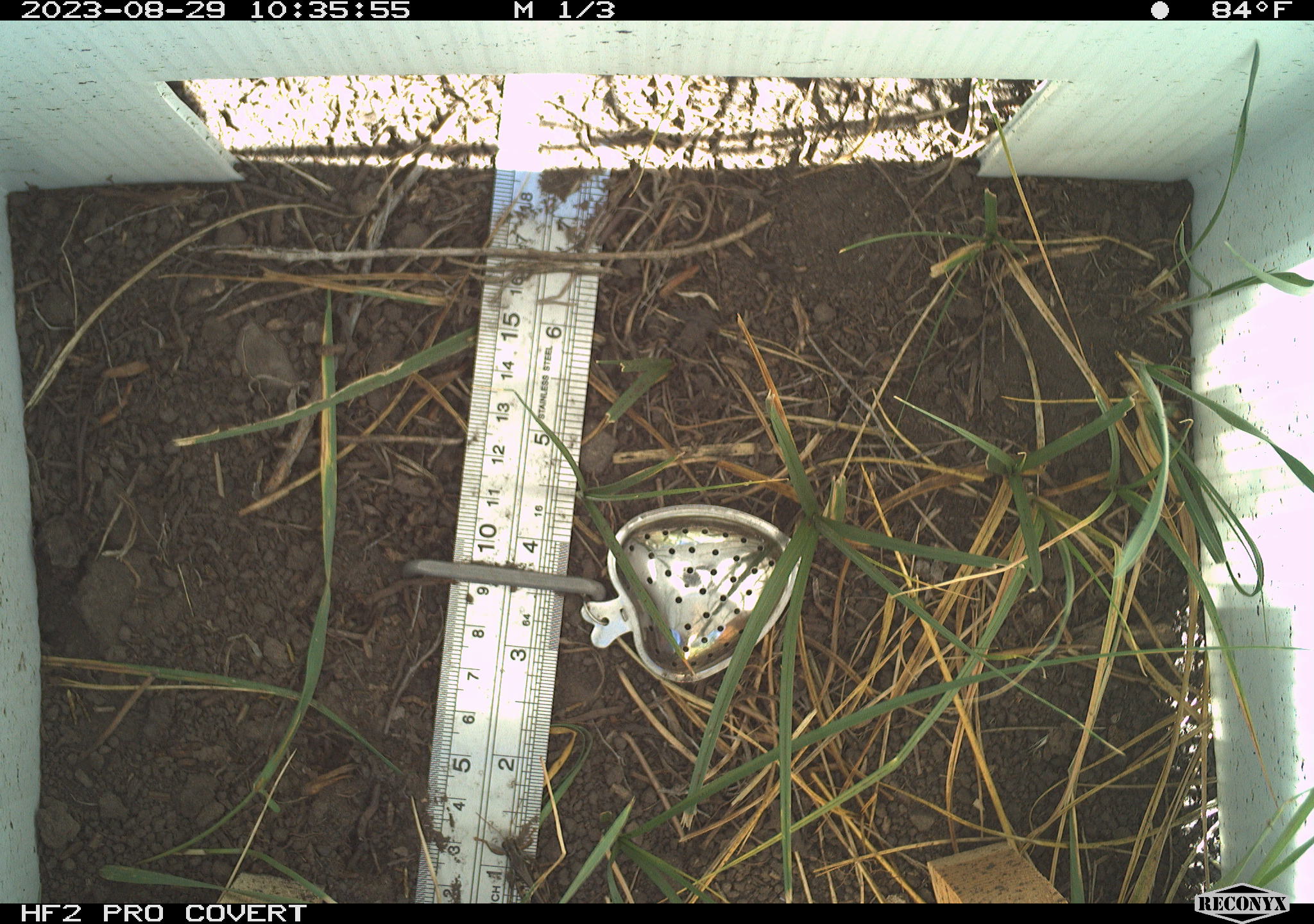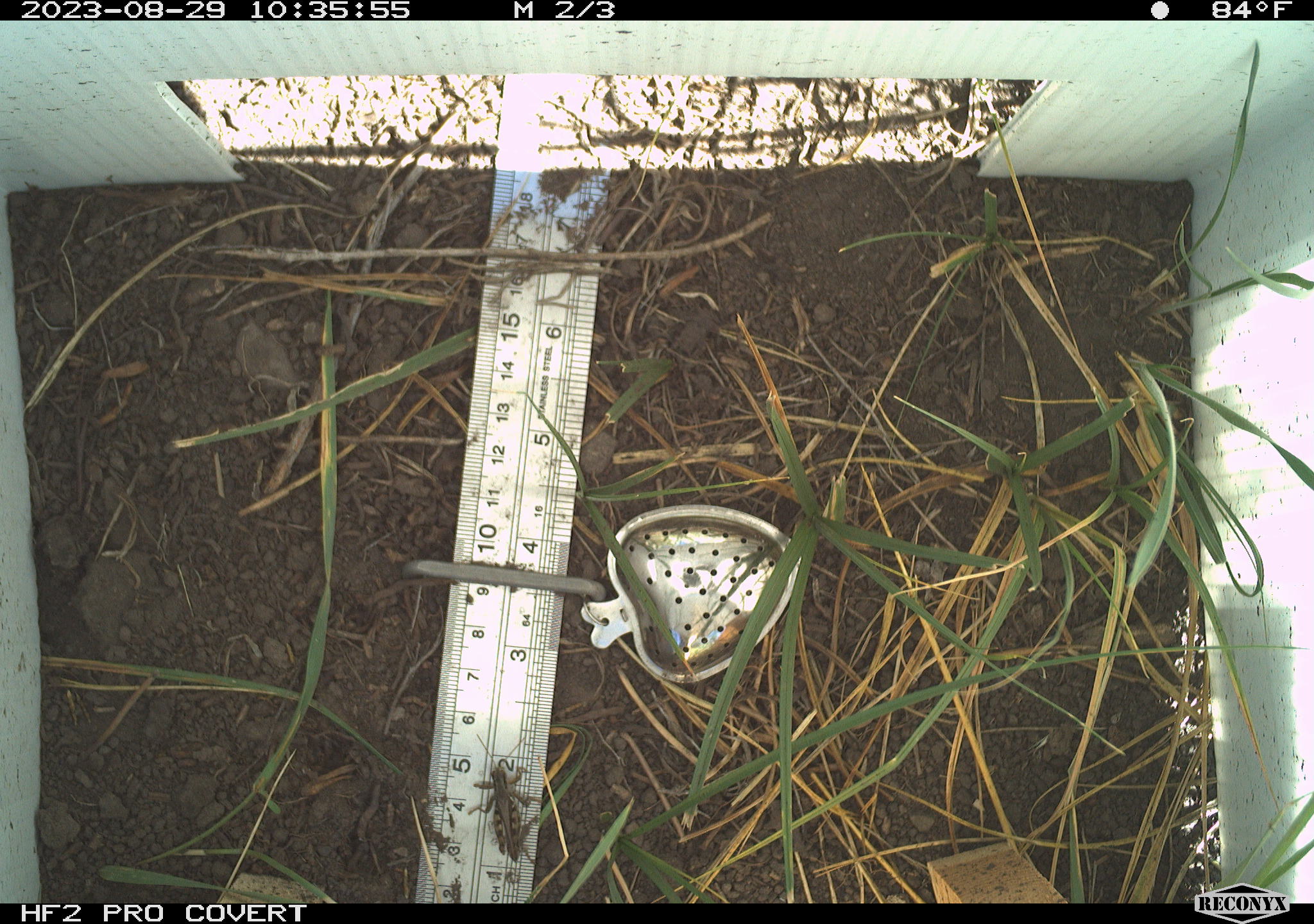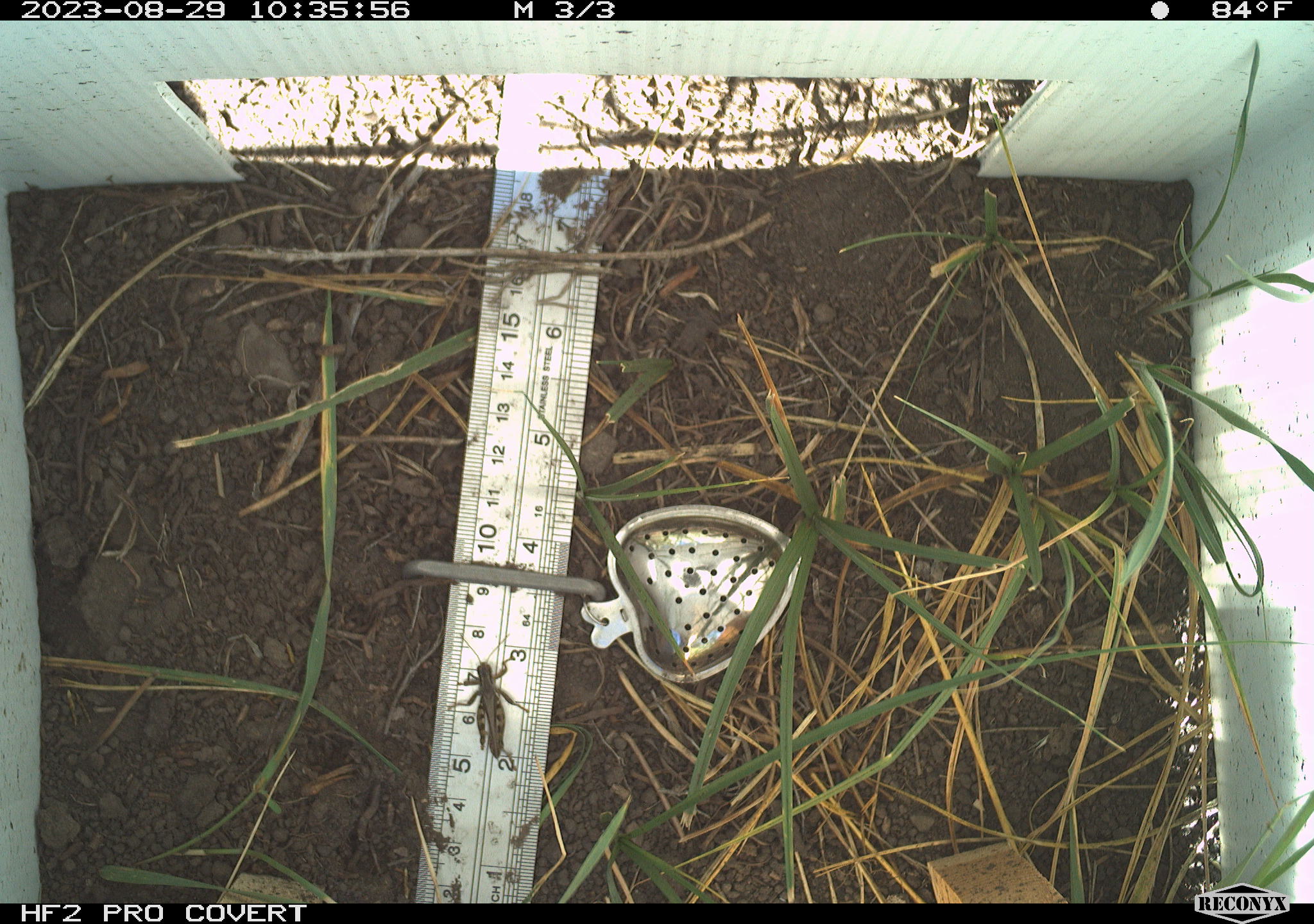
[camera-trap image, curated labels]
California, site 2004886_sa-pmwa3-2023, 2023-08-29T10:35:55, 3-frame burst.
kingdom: Animalia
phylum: Arthropoda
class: Insecta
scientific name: Insecta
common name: insect